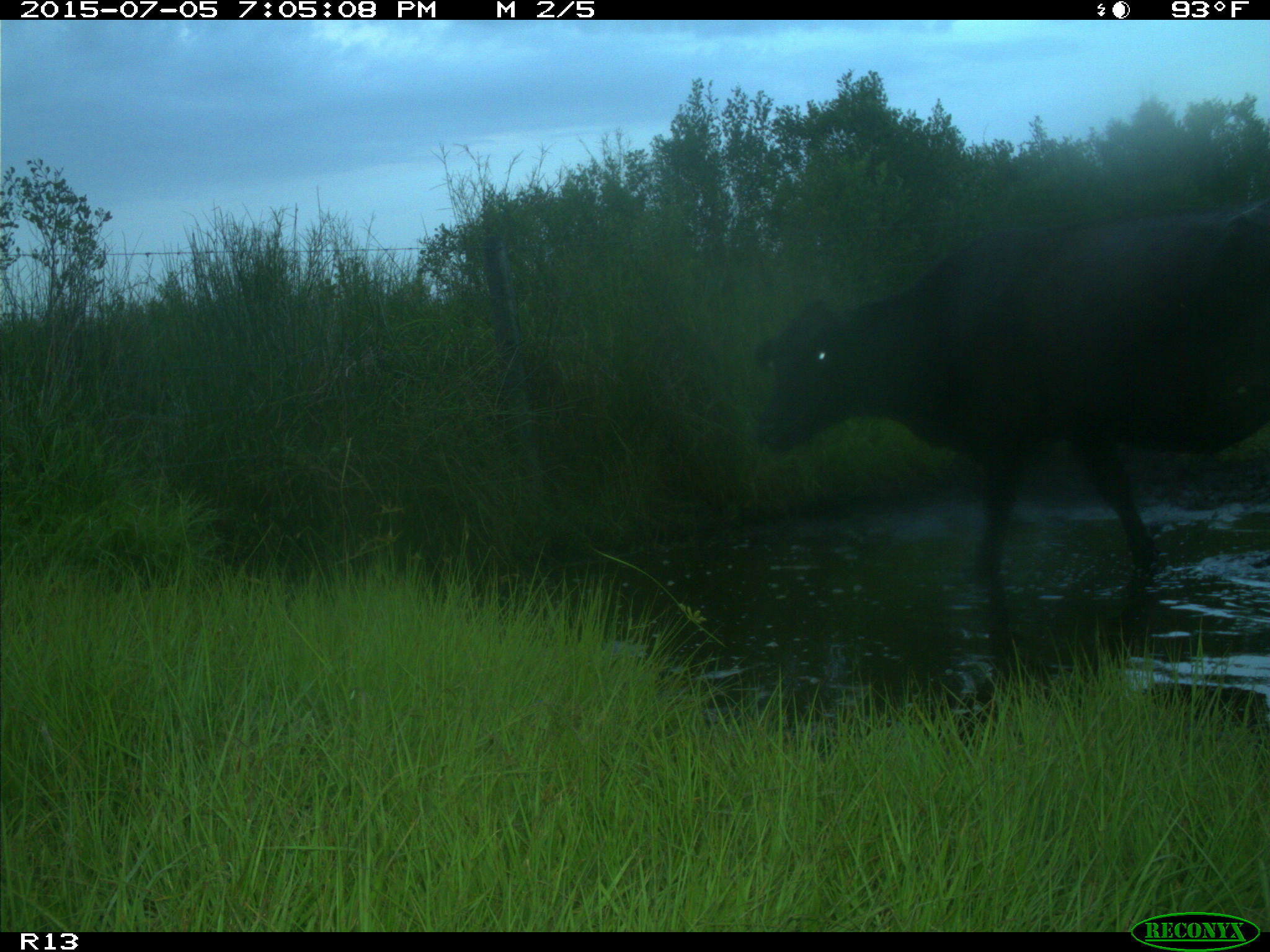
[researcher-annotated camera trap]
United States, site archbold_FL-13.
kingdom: Animalia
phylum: Chordata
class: Mammalia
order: Artiodactyla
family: Bovidae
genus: Bos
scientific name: Bos taurus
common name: domestic cow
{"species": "Bos taurus (domestic cow)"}